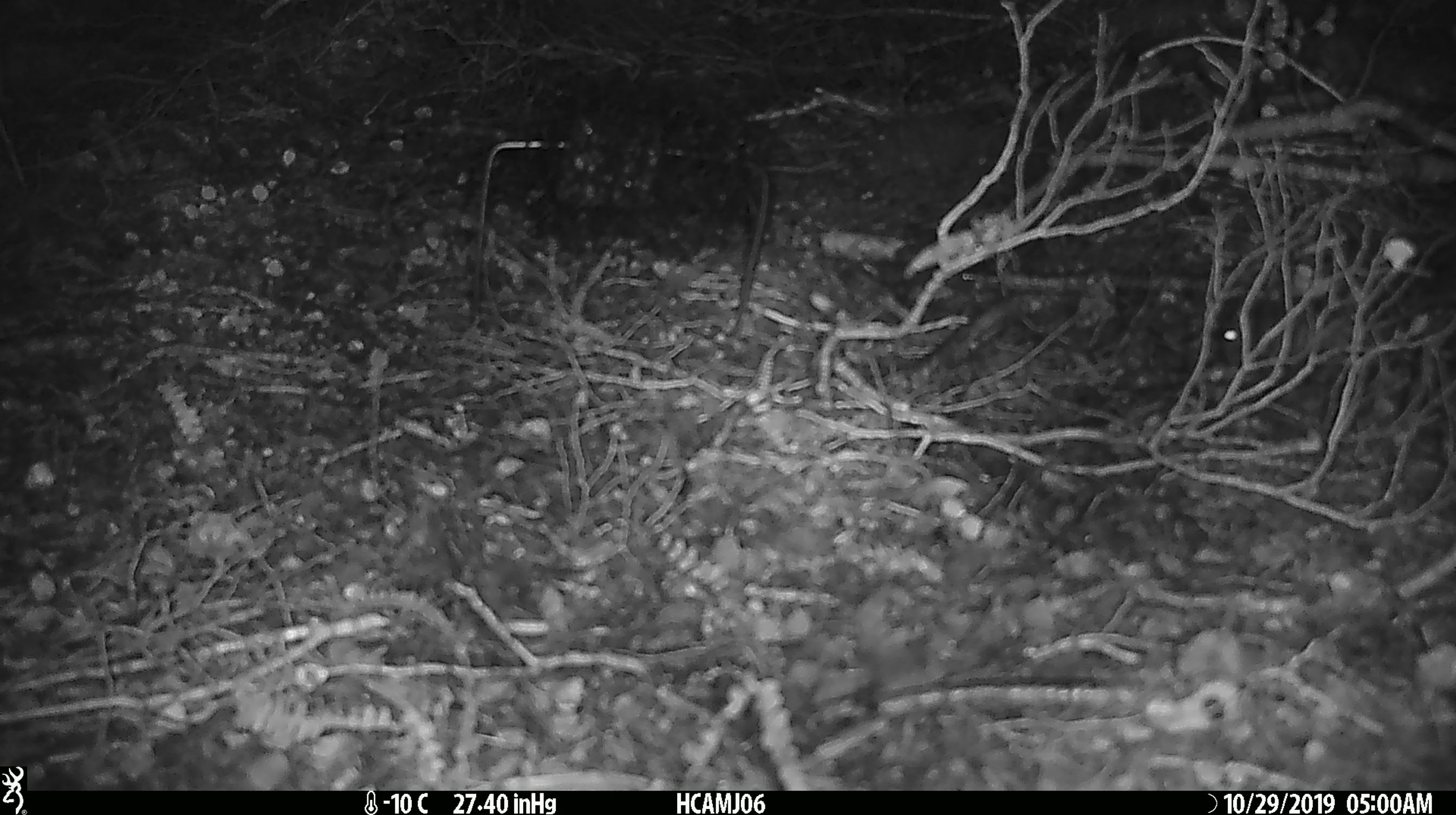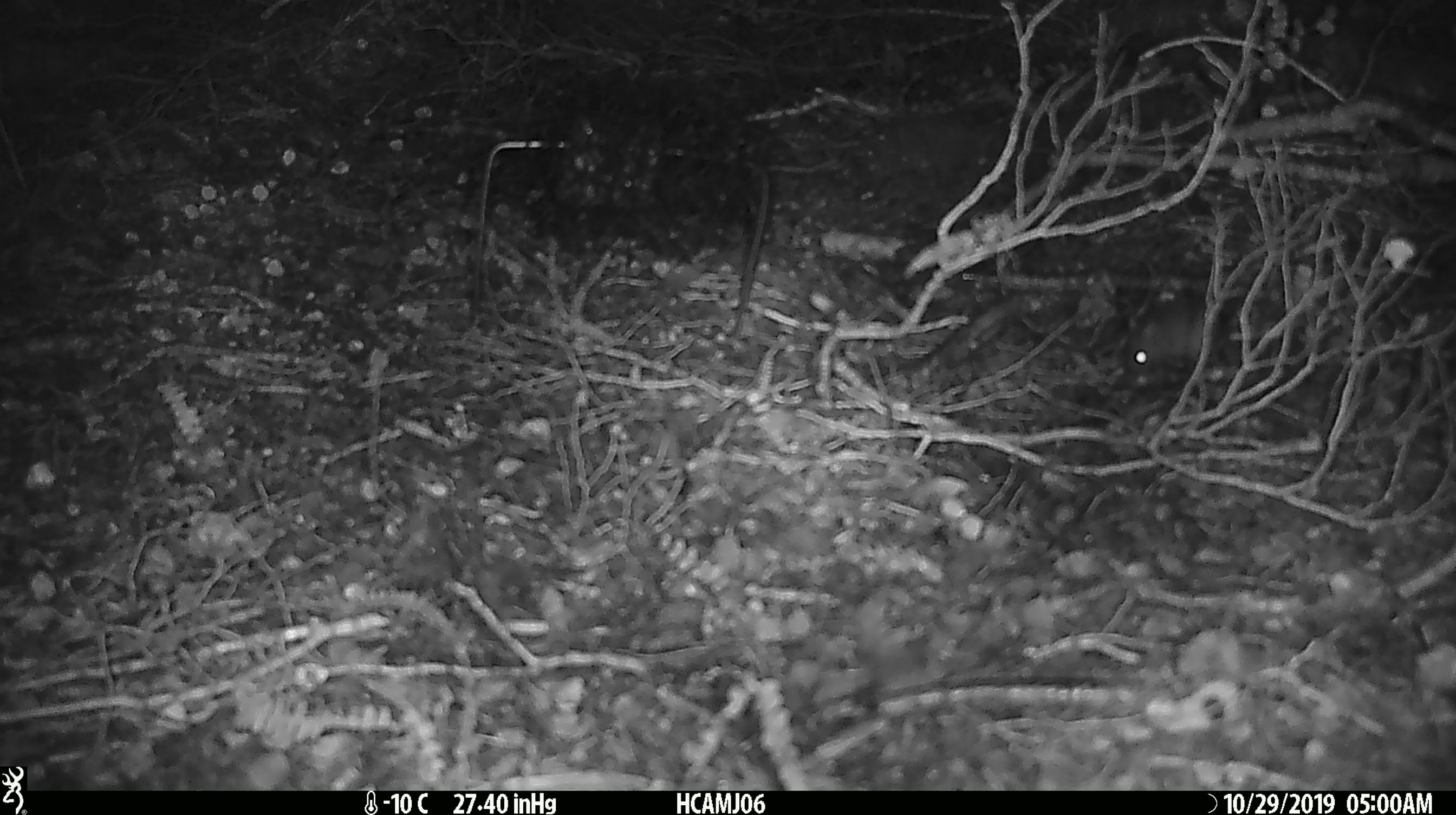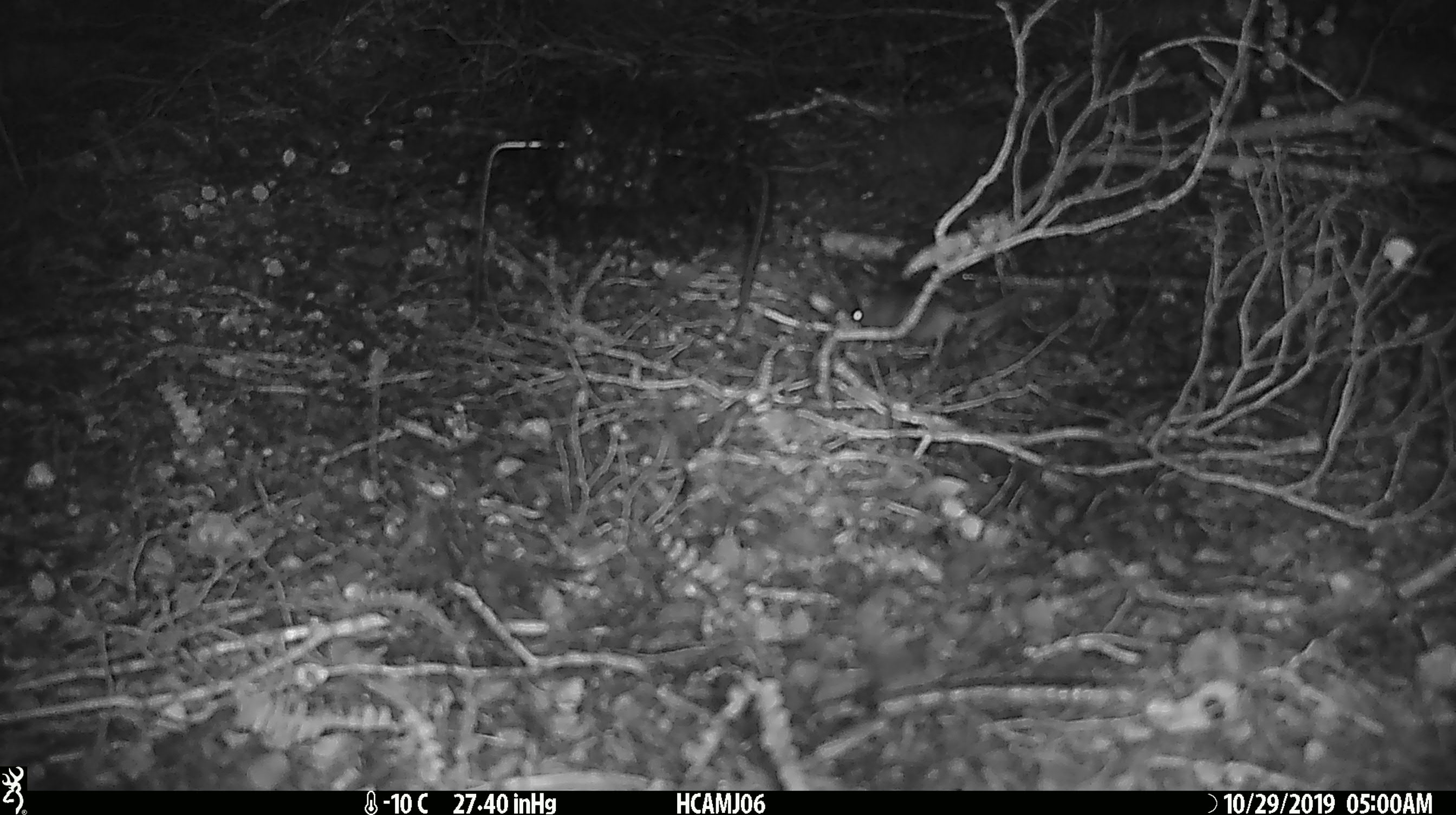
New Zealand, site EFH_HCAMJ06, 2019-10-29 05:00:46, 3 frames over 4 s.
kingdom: Animalia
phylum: Chordata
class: Mammalia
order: Rodentia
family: Muridae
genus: Mus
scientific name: Mus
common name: mouse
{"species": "mouse (Mus)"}